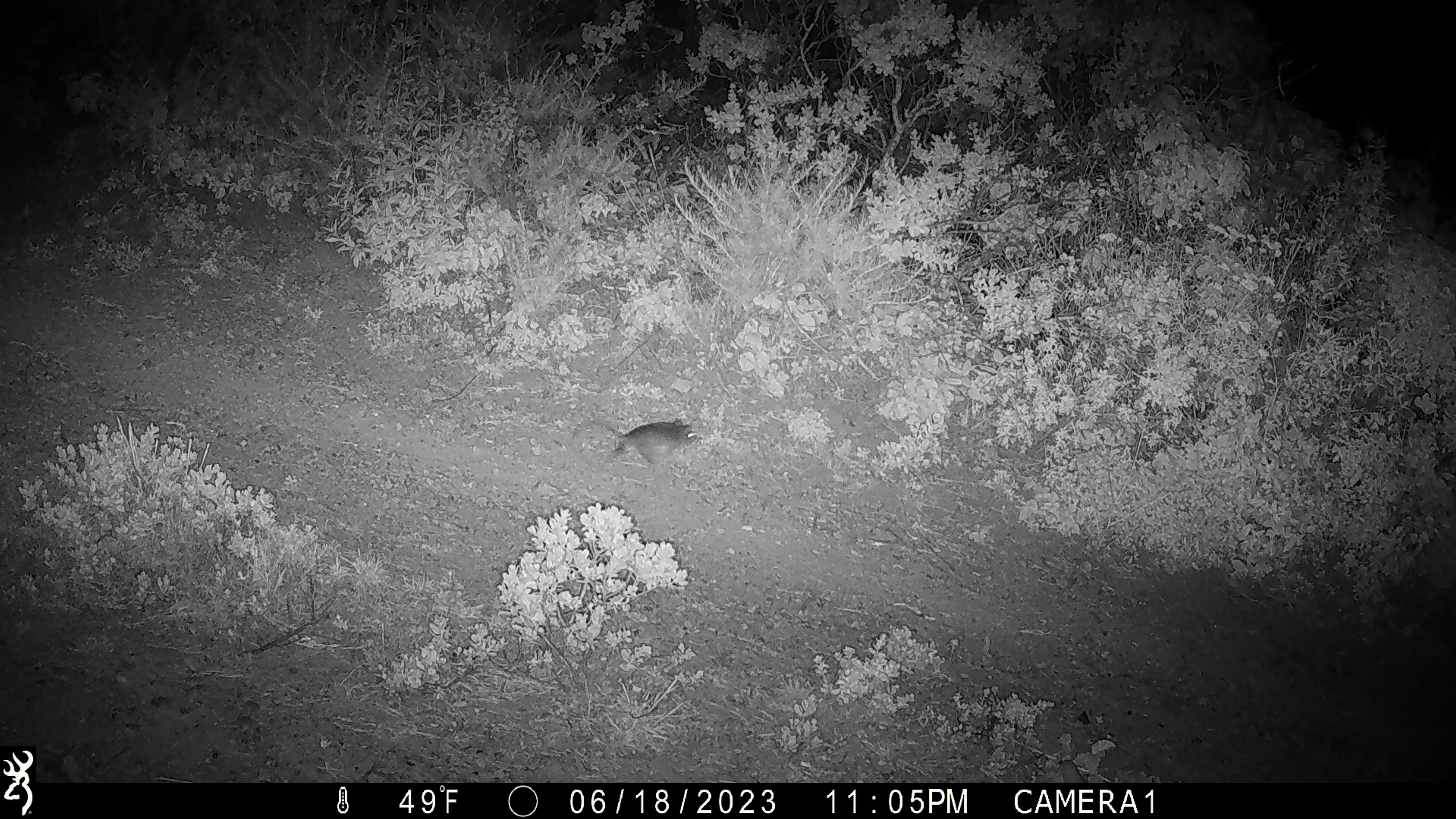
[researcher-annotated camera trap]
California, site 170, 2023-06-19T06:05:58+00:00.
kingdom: Animalia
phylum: Chordata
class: Mammalia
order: Rodentia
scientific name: Rodentia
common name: mouse or rat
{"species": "mouse or rat (Rodentia)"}